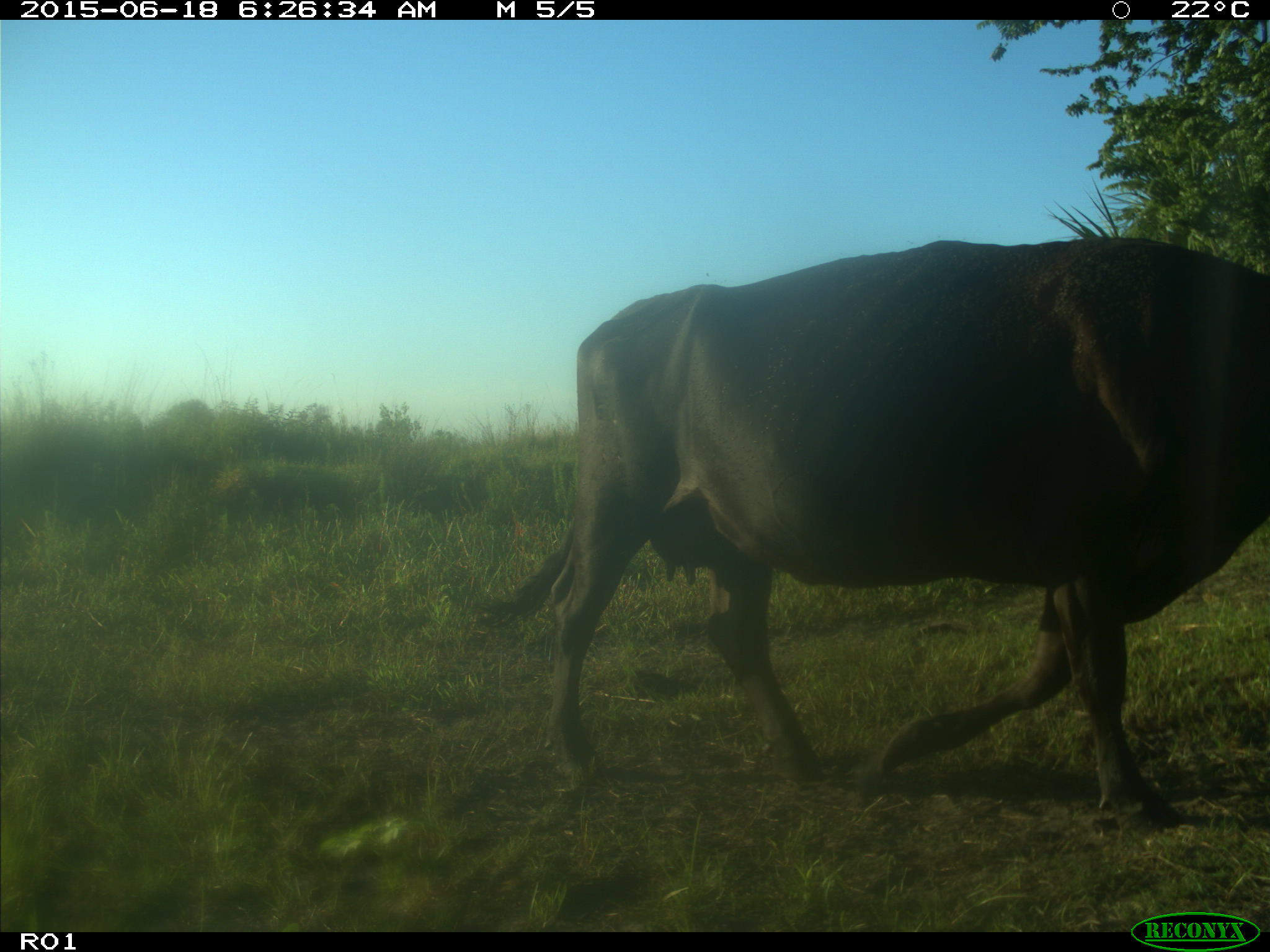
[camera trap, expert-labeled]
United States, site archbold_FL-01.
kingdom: Animalia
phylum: Chordata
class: Mammalia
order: Artiodactyla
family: Bovidae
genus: Bos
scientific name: Bos taurus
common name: domestic cow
Bos taurus (domestic cow).